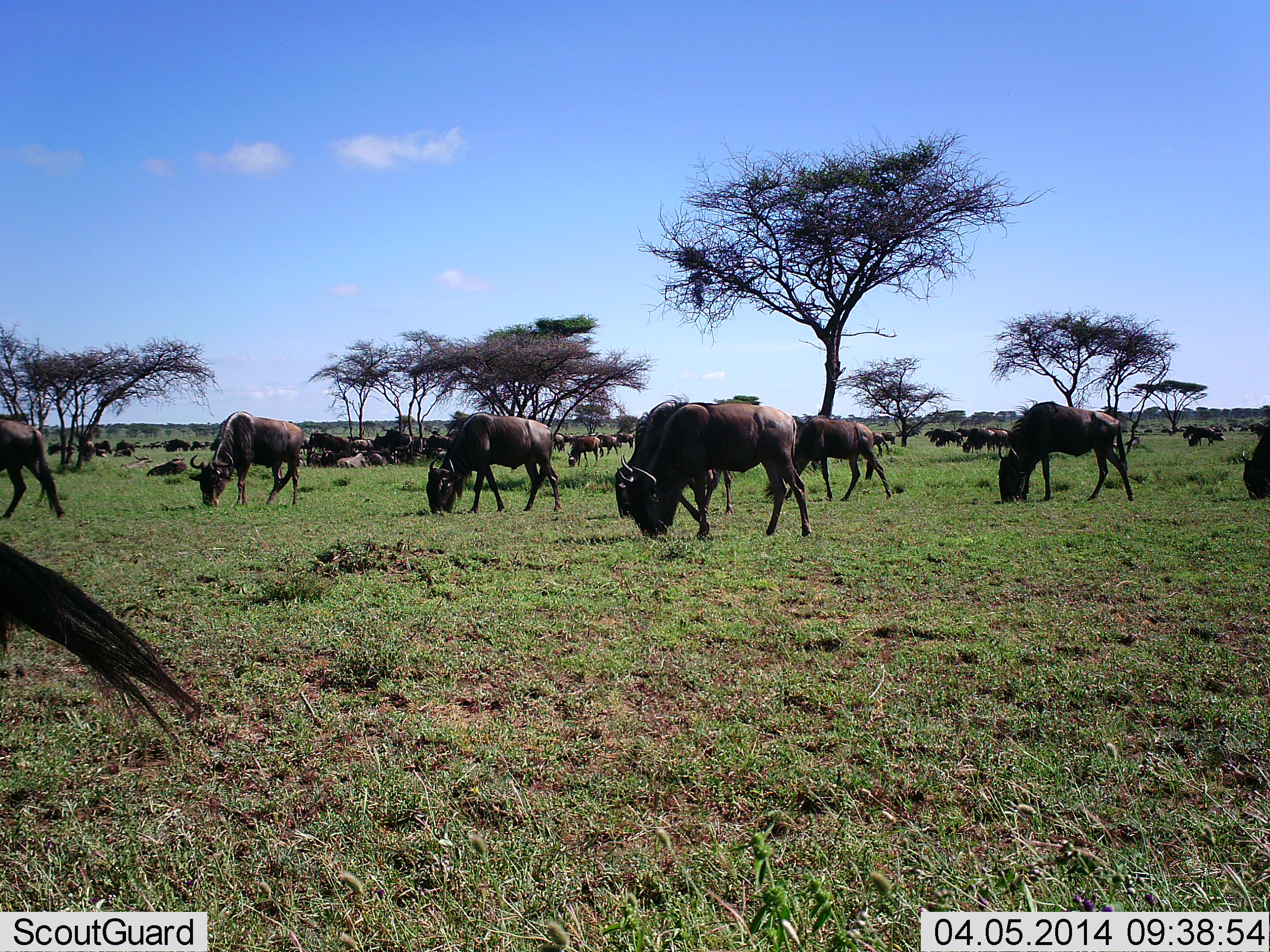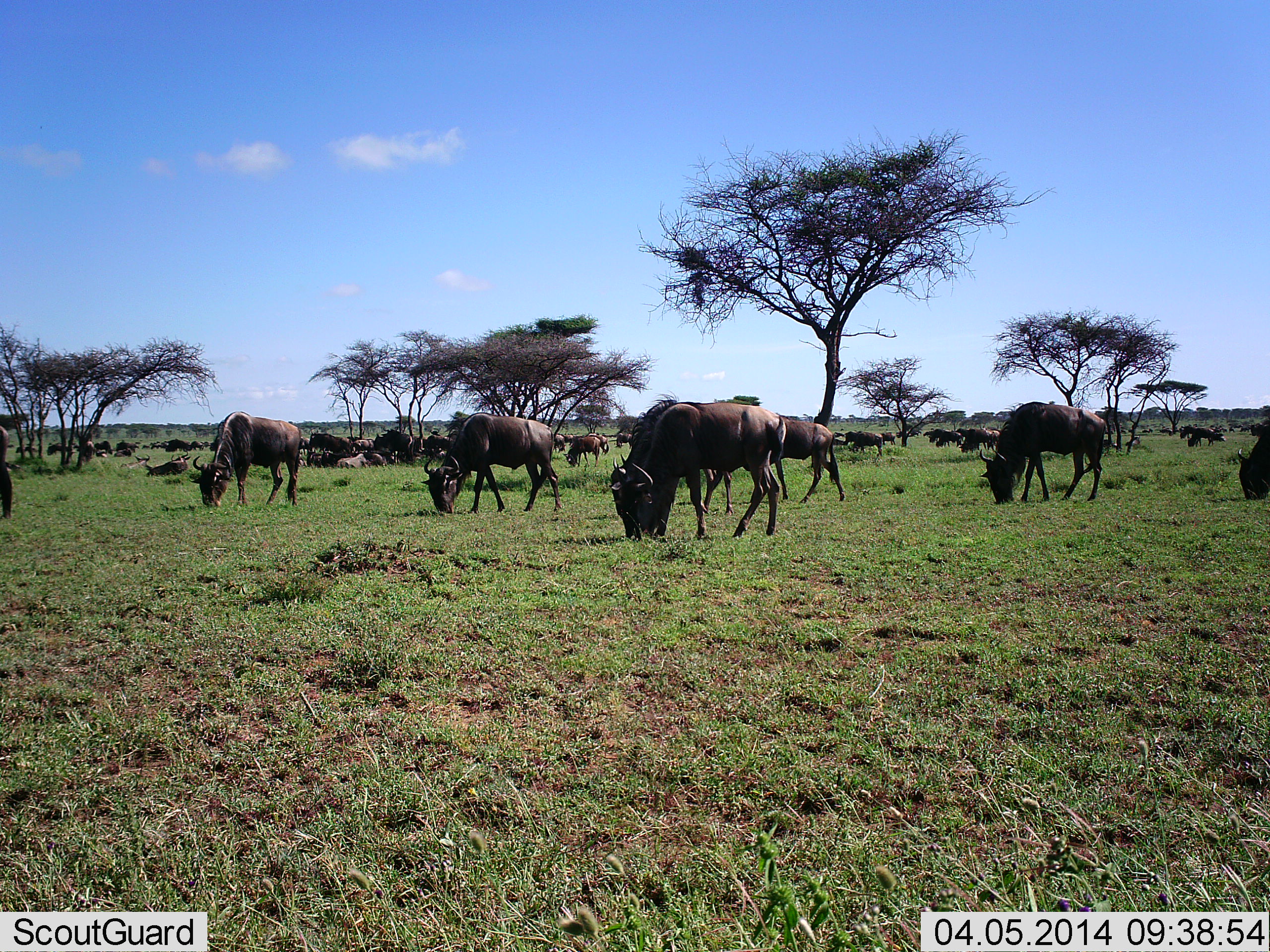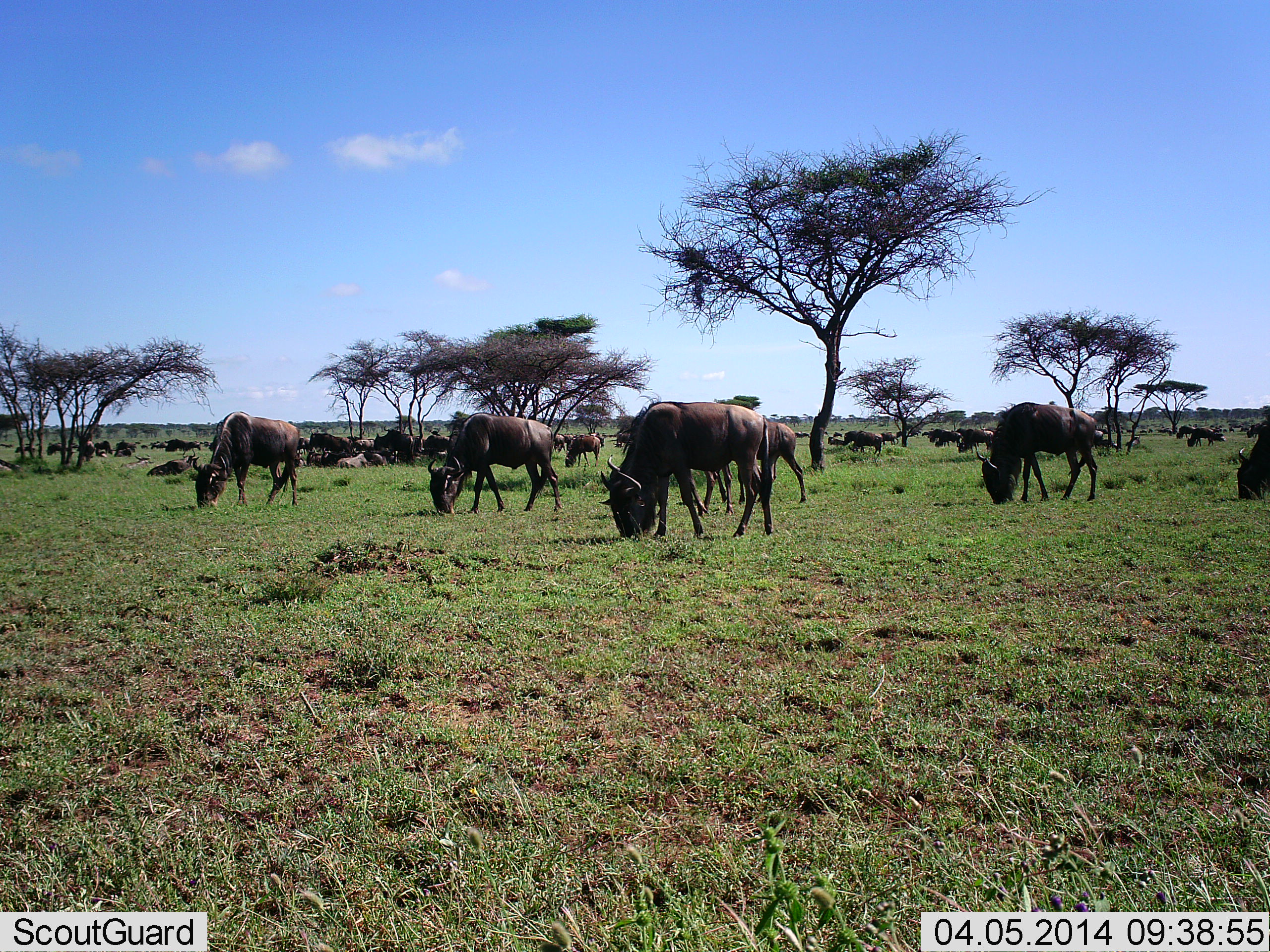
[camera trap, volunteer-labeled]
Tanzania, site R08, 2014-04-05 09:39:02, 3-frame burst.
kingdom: Animalia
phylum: Chordata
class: Mammalia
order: Artiodactyla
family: Bovidae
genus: Connochaetes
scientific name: Connochaetes taurinus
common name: blue wildebeest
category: wildebeest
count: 51+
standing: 40%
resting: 30%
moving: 40%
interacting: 20%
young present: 10%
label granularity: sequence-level